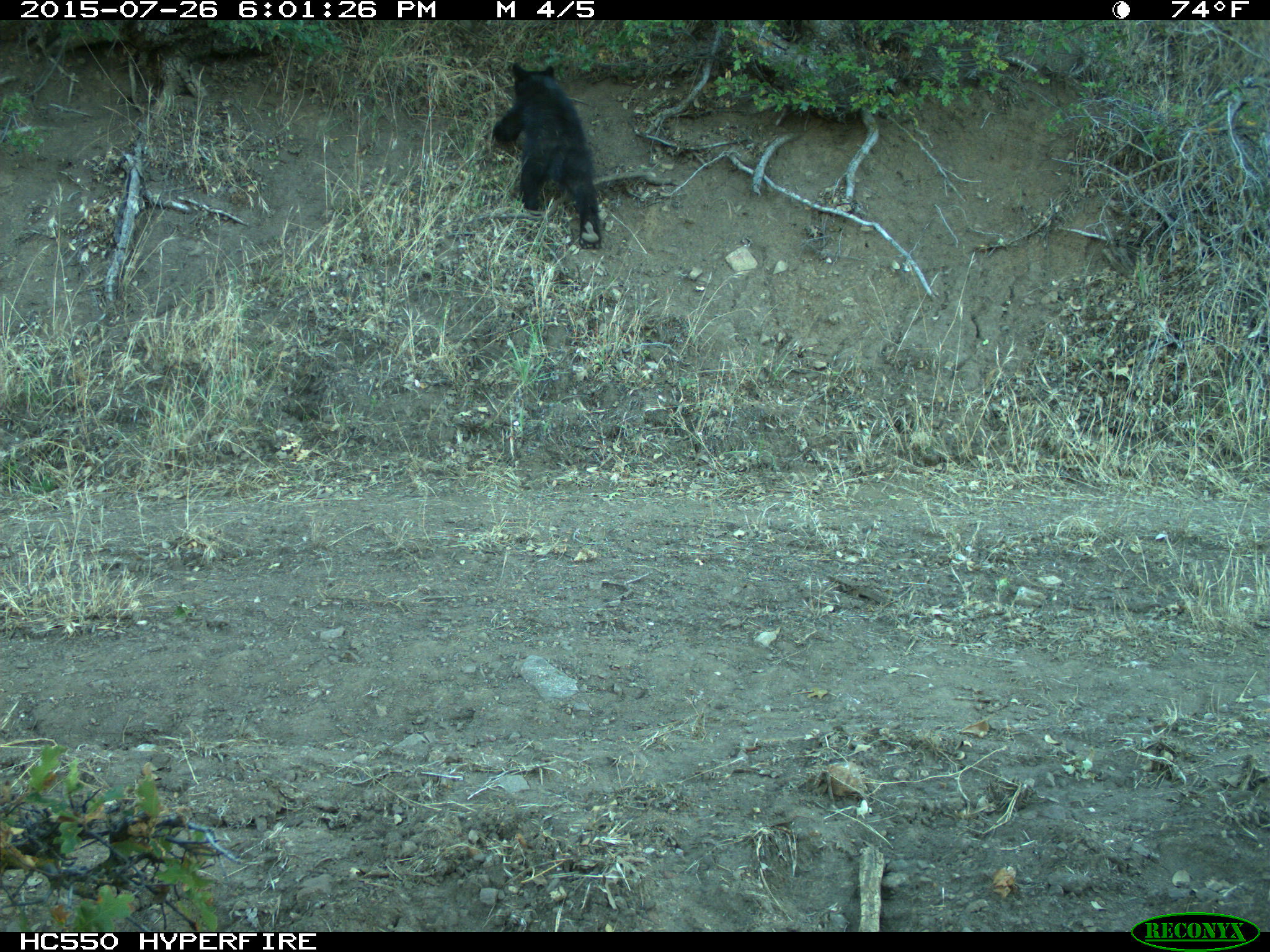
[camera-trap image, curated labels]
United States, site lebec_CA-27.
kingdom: Animalia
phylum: Chordata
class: Mammalia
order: Carnivora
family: Ursidae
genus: Ursus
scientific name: Ursus americanus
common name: american black bear